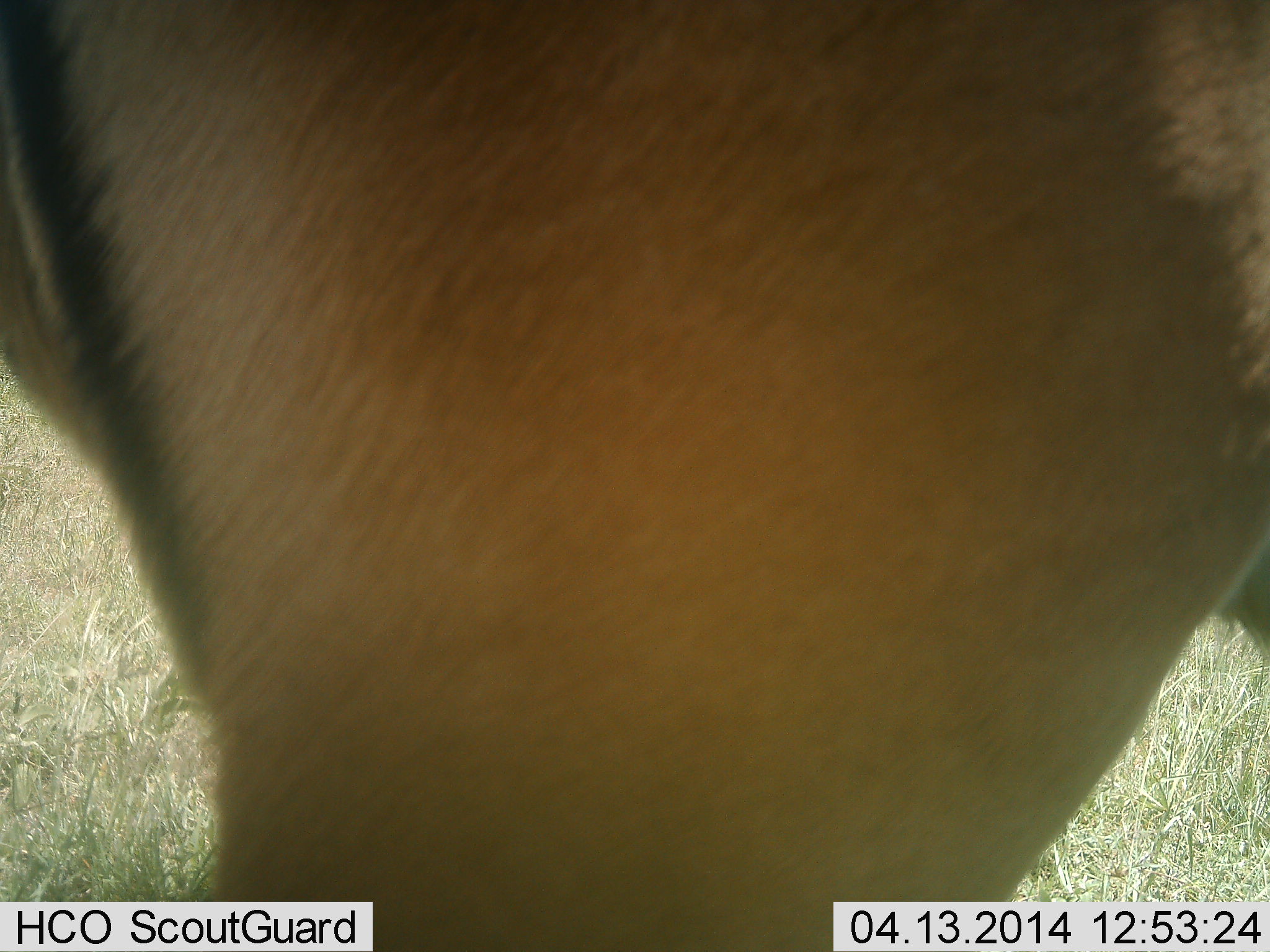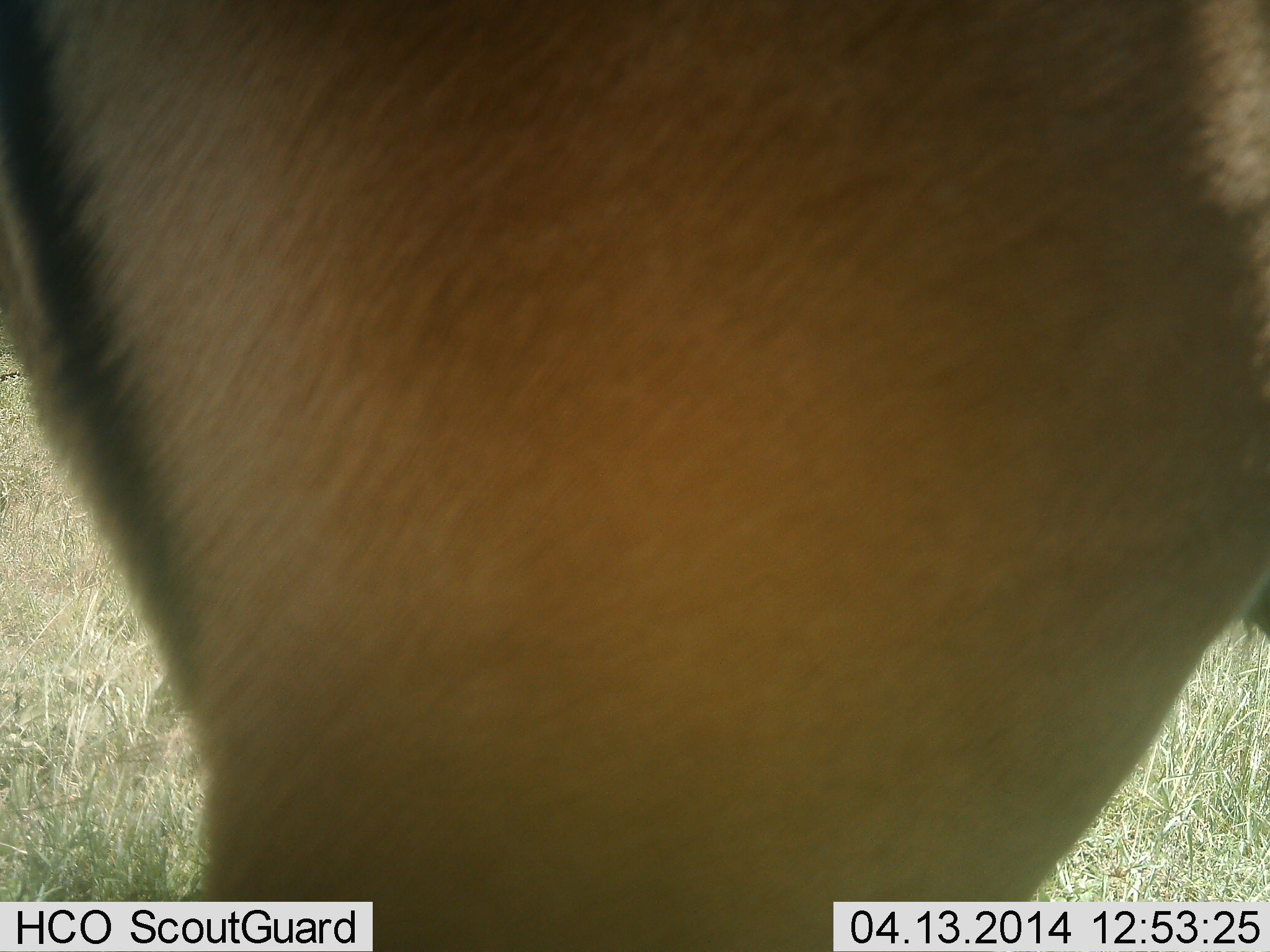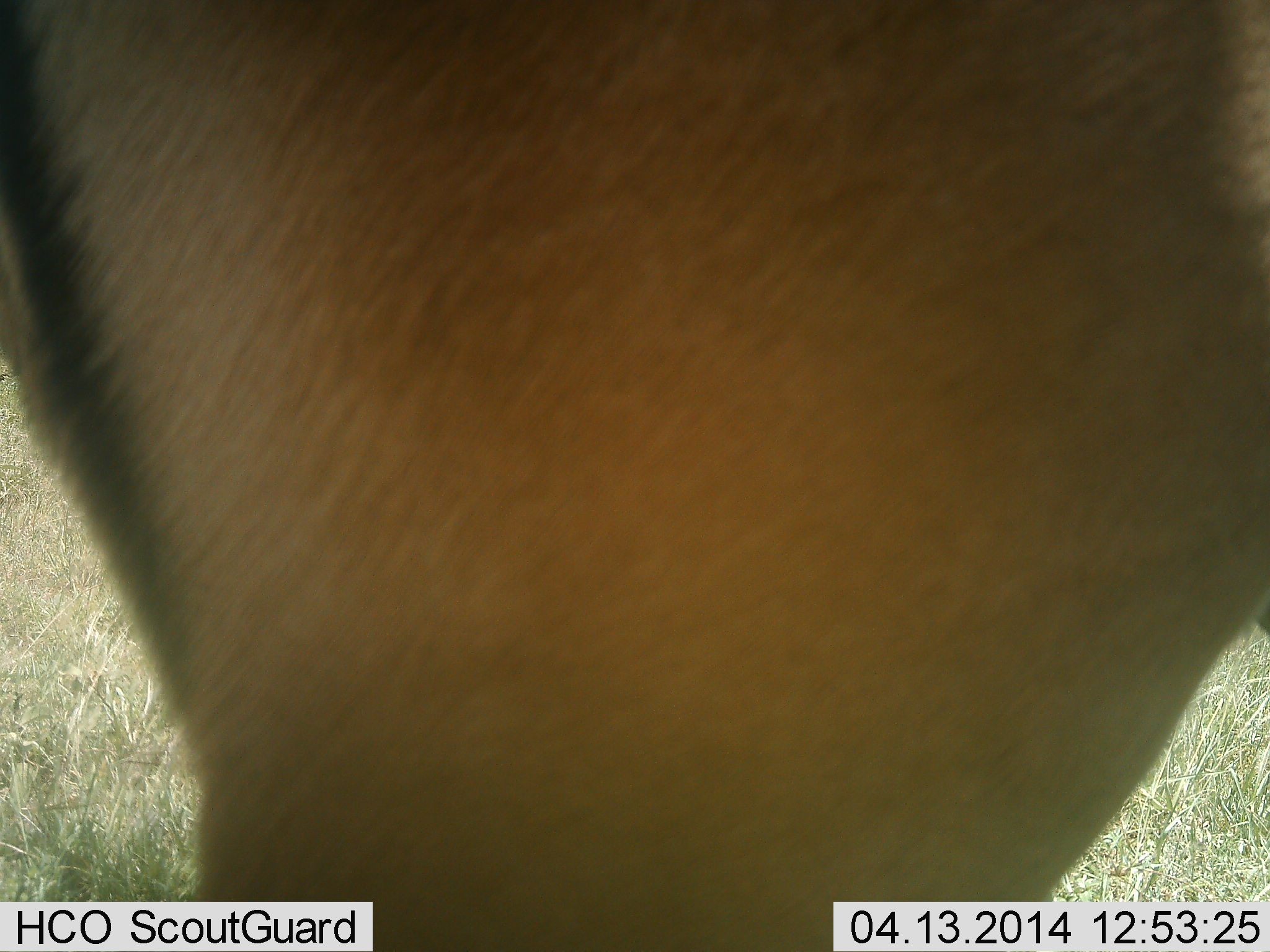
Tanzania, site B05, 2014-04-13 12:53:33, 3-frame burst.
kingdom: Animalia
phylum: Chordata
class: Mammalia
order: Artiodactyla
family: Bovidae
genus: Eudorcas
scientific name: Eudorcas thomsonii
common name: thomson's gazelle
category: gazellethomsons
Gazellethomsons (thomson's gazelle) (Eudorcas thomsonii), count 1. Behavior (volunteer vote fractions): standing 75%, resting 0%, moving 12%, interacting 0%. Young present (vote fraction): 0%. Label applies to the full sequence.